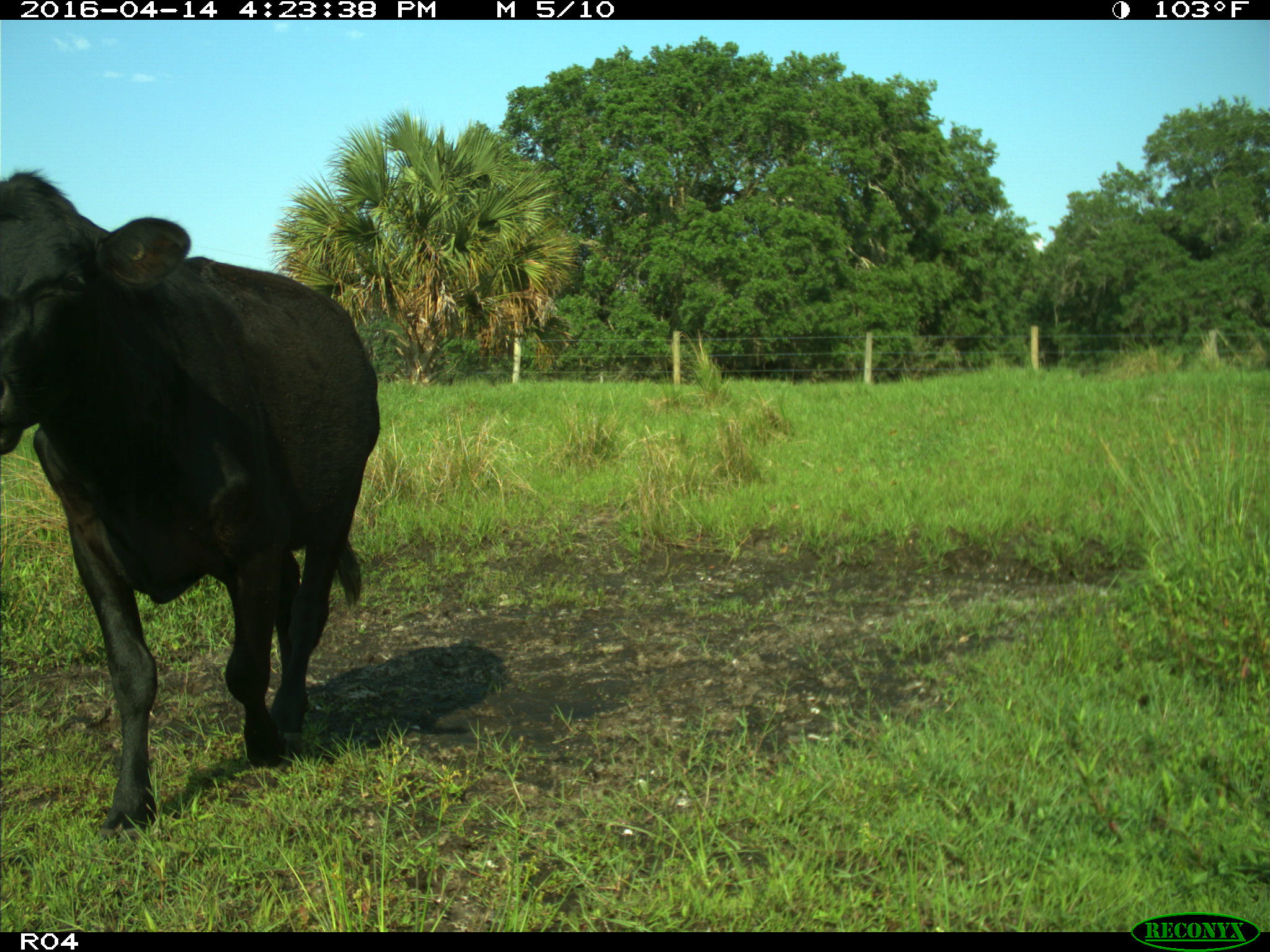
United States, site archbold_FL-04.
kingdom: Animalia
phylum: Chordata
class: Mammalia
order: Artiodactyla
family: Bovidae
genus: Bos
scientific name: Bos taurus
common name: domestic cow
Bos taurus (domestic cow).